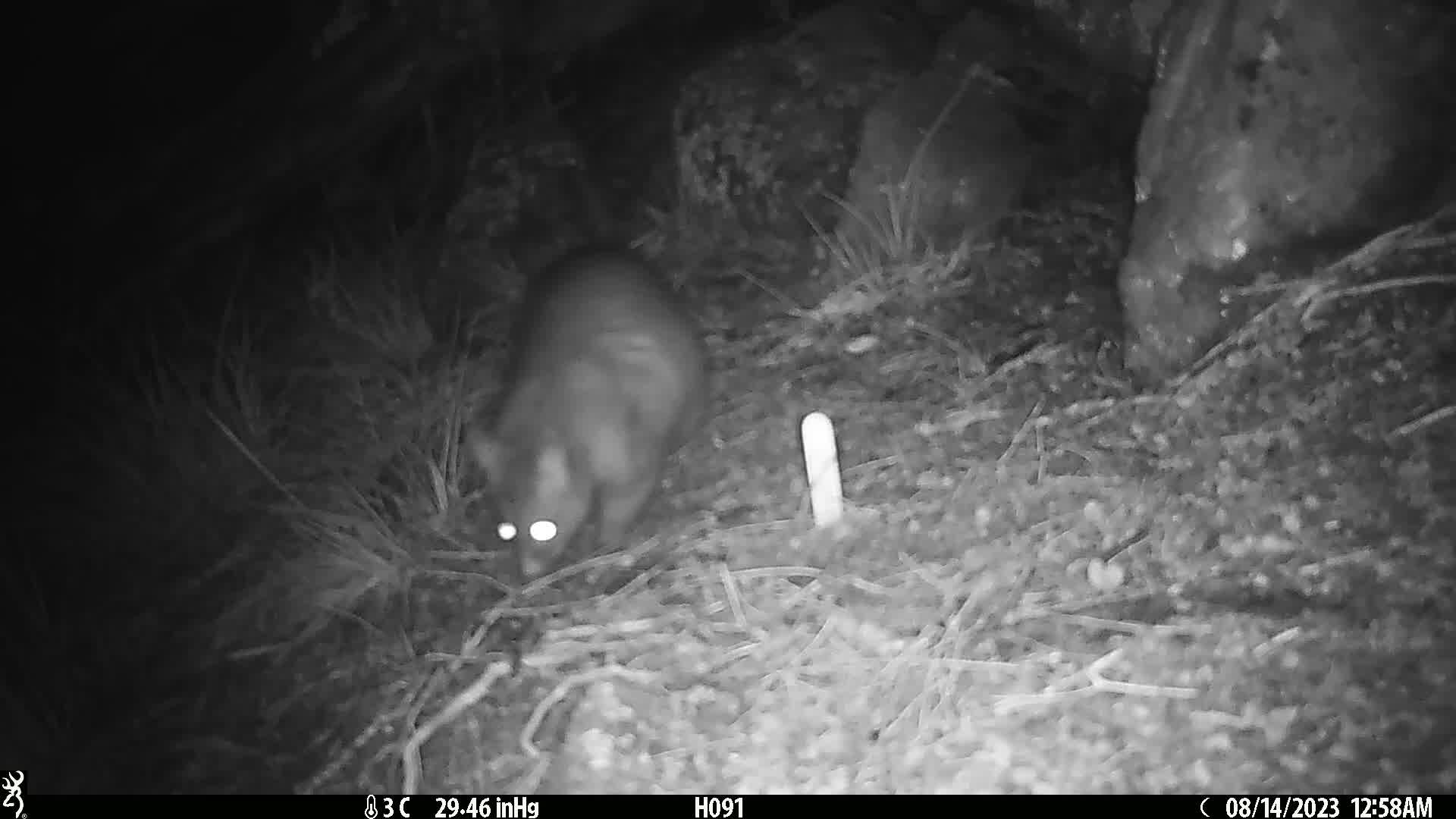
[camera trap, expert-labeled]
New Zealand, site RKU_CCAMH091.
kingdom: Animalia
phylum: Chordata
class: Mammalia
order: Diprotodontia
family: Phalangeridae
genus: Trichosurus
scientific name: Trichosurus vulpecula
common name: common brushtail possum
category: possum